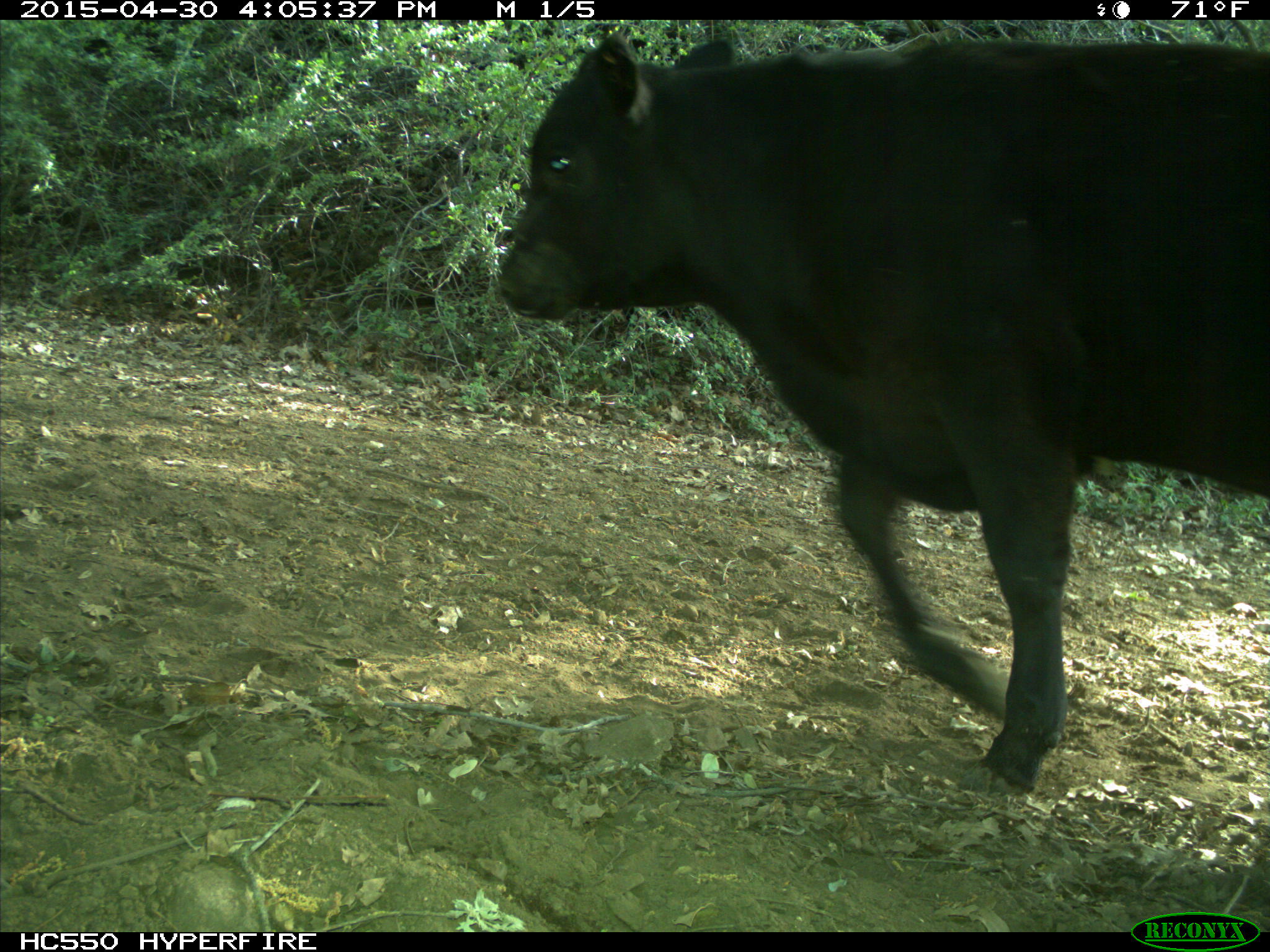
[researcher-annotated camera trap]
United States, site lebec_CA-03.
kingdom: Animalia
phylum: Chordata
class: Mammalia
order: Artiodactyla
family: Bovidae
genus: Bos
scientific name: Bos taurus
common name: domestic cow